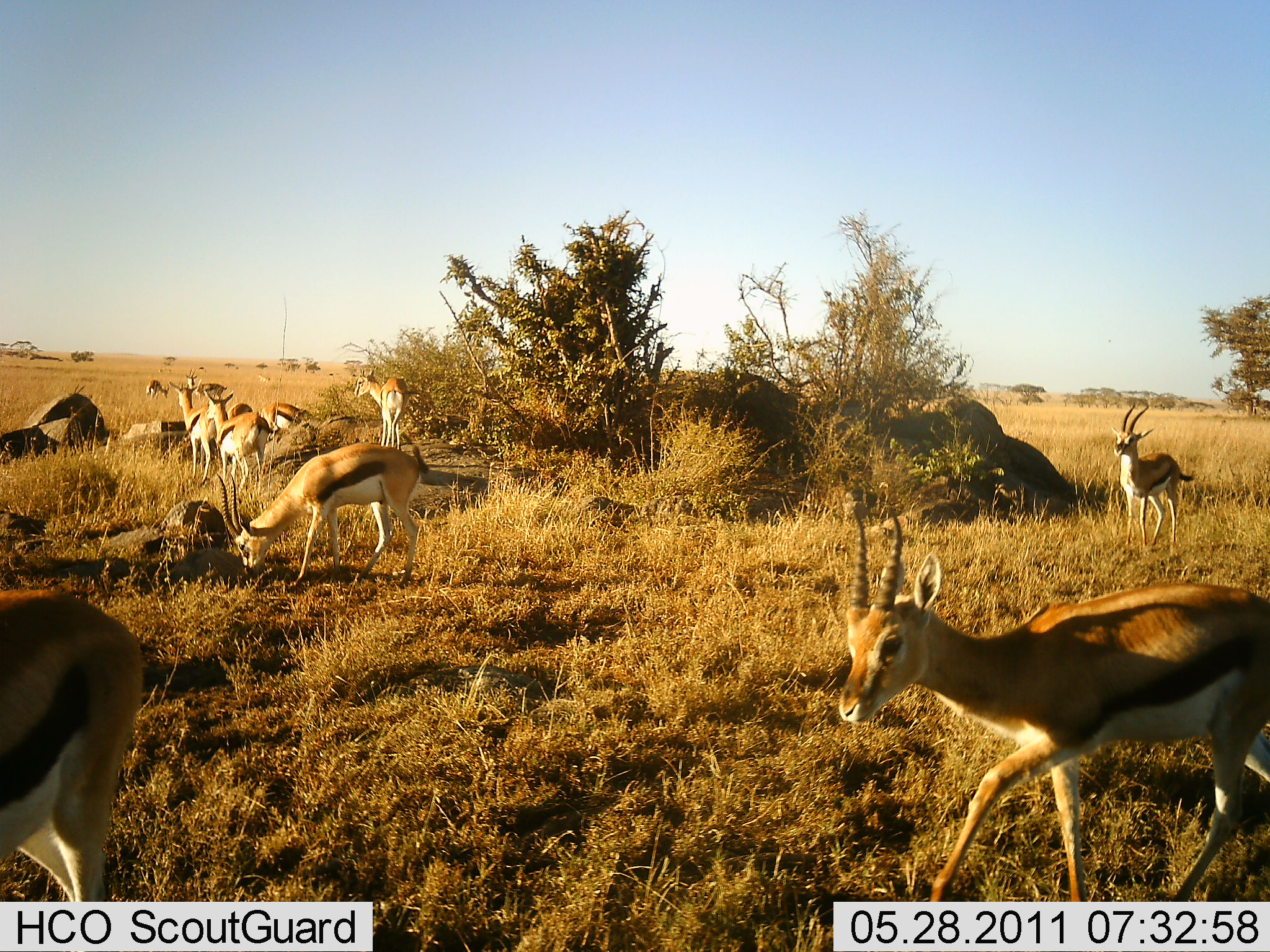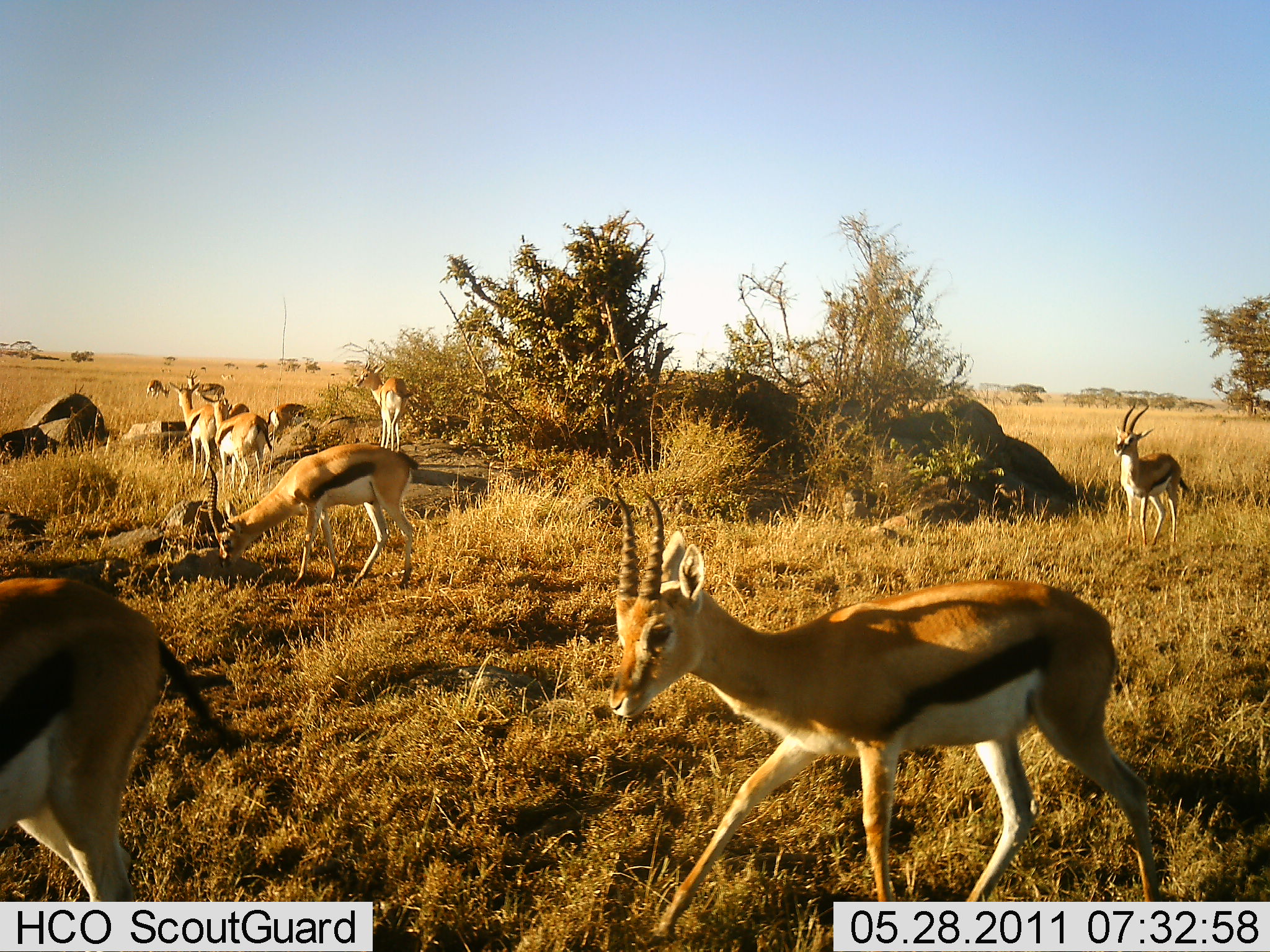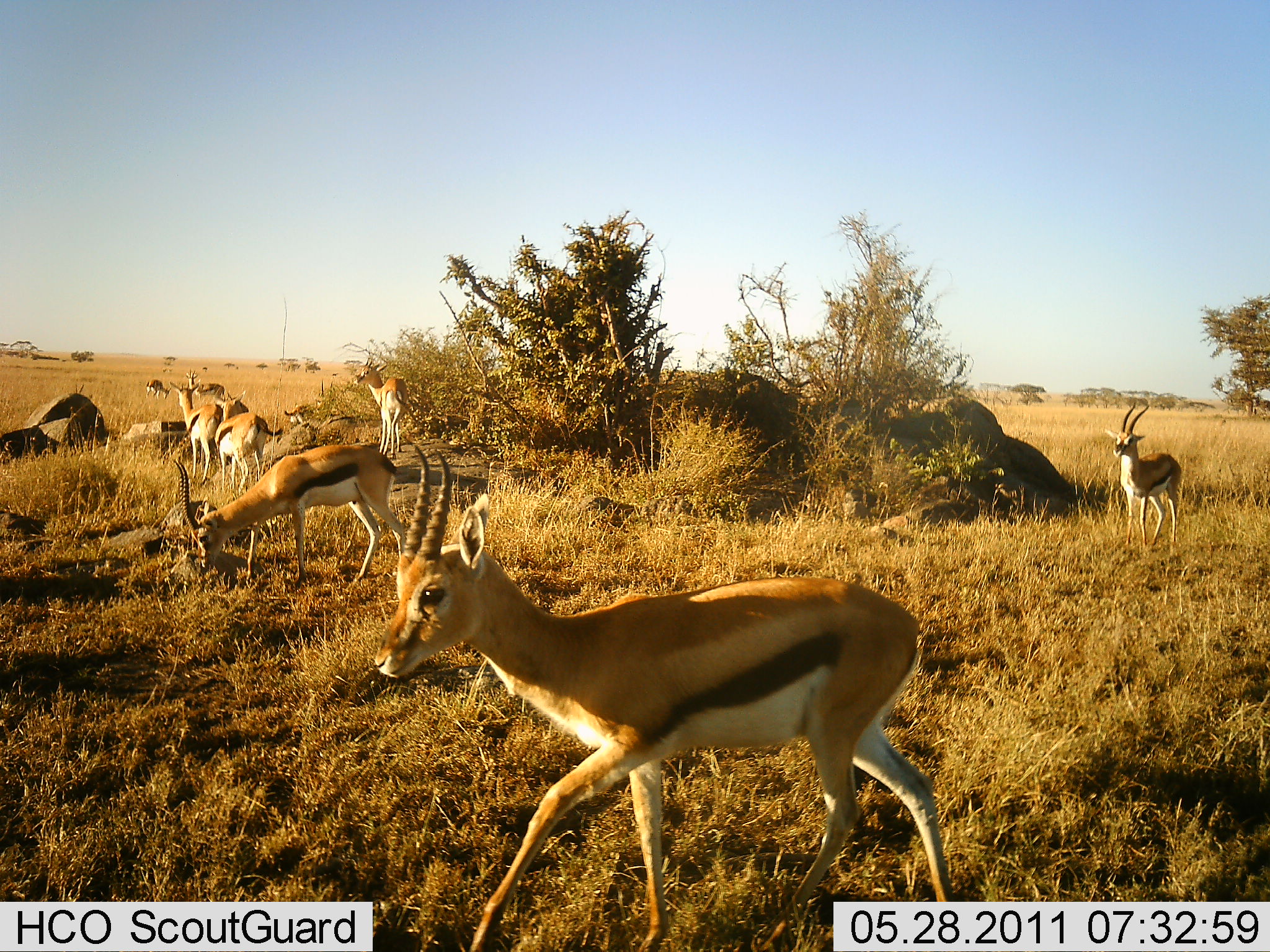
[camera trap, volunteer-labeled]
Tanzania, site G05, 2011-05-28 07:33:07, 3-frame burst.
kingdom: Animalia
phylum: Chordata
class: Mammalia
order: Artiodactyla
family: Bovidae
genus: Eudorcas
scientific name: Eudorcas thomsonii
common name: thomson's gazelle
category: gazellethomsons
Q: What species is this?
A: Gazellethomsons (thomson's gazelle) (Eudorcas thomsonii).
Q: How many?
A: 10.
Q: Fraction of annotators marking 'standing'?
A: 67%.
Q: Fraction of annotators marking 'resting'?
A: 0%.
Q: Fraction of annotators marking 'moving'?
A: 89%.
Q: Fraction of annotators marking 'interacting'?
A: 11%.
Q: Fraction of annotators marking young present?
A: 11%.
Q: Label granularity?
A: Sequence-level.